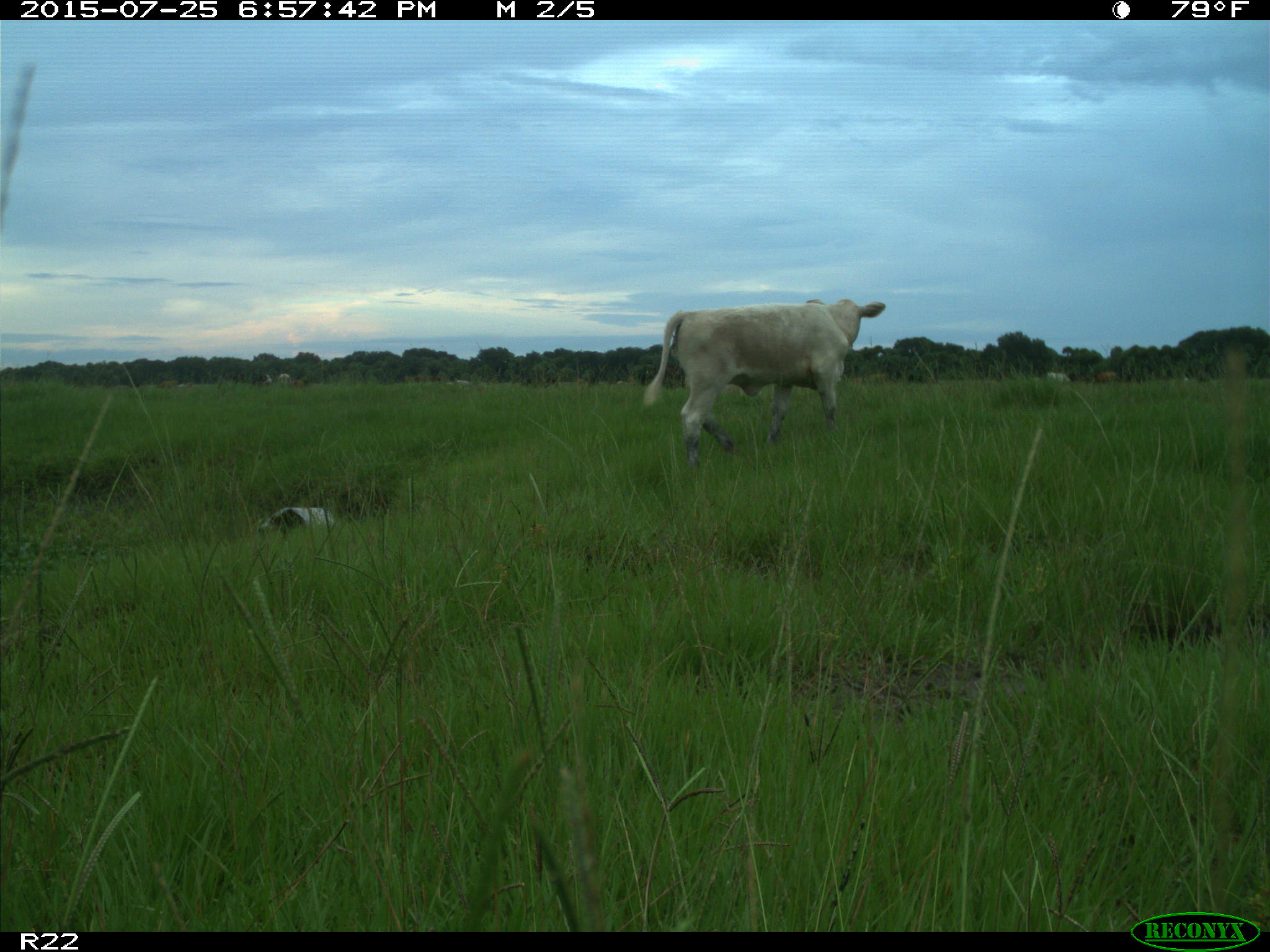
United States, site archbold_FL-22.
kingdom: Animalia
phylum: Chordata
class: Mammalia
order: Artiodactyla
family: Bovidae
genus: Bos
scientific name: Bos taurus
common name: domestic cow